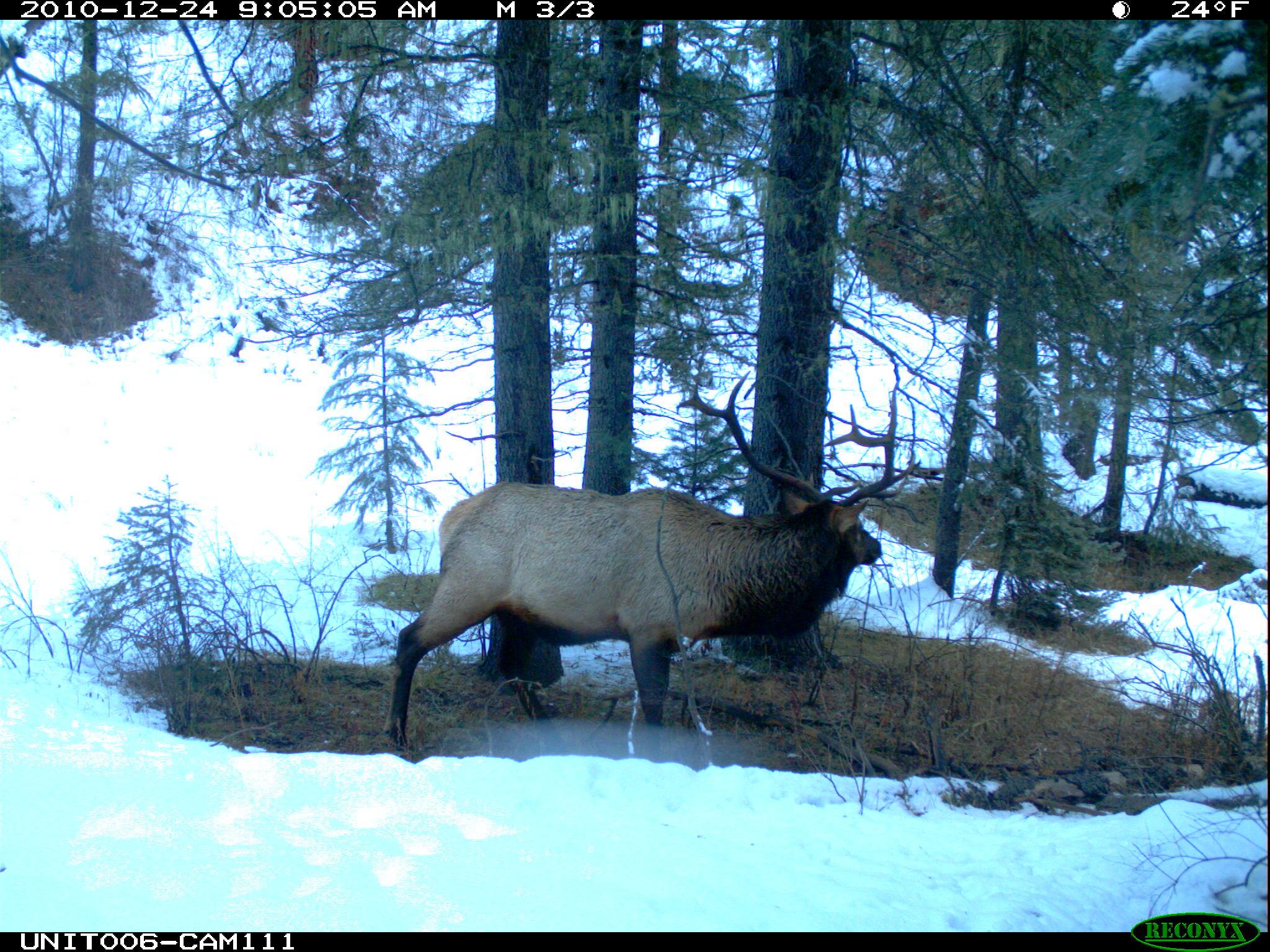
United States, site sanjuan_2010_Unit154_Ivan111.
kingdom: Animalia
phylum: Chordata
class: Mammalia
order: Artiodactyla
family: Cervidae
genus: Cervus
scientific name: Cervus elaphus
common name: red deer